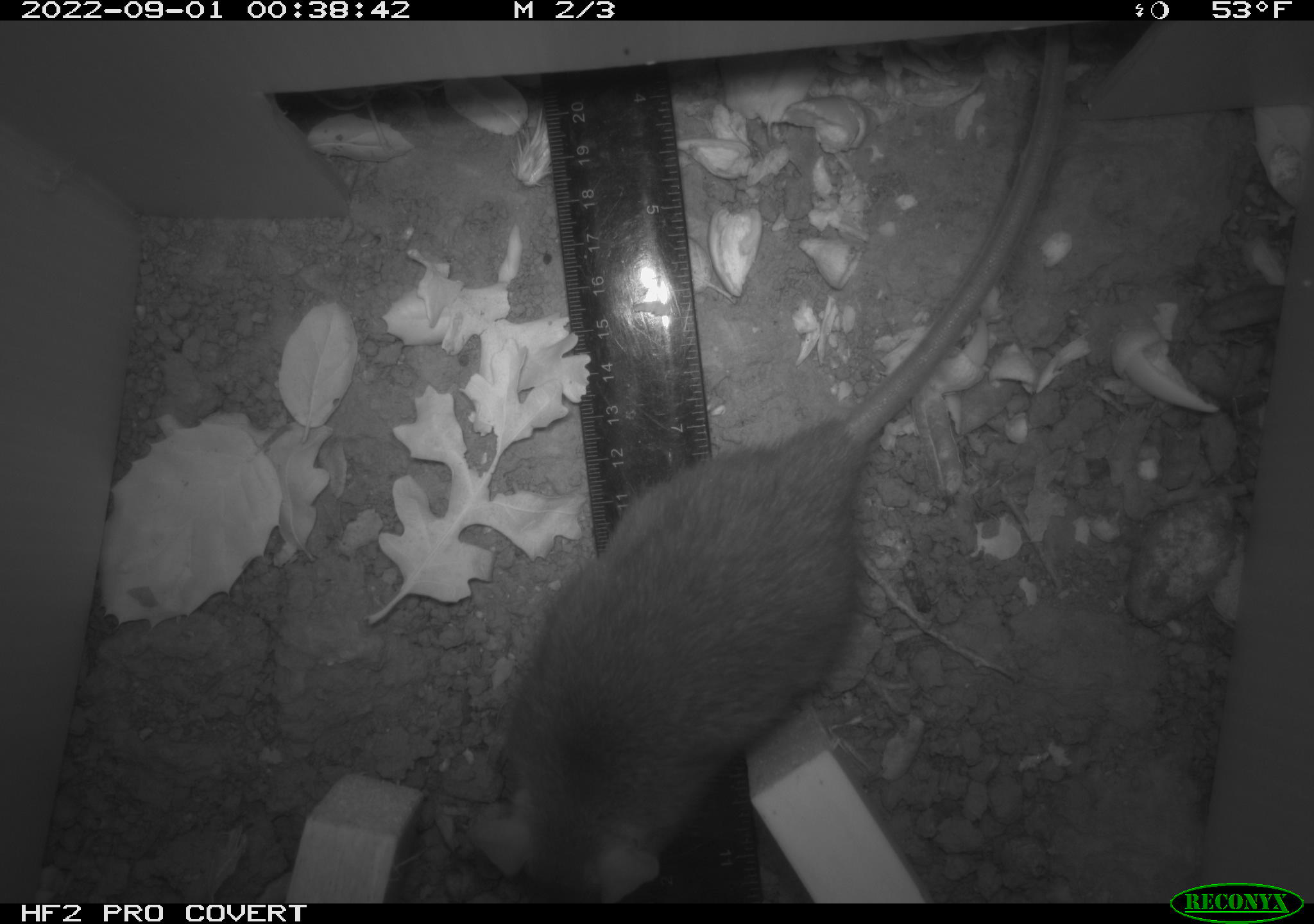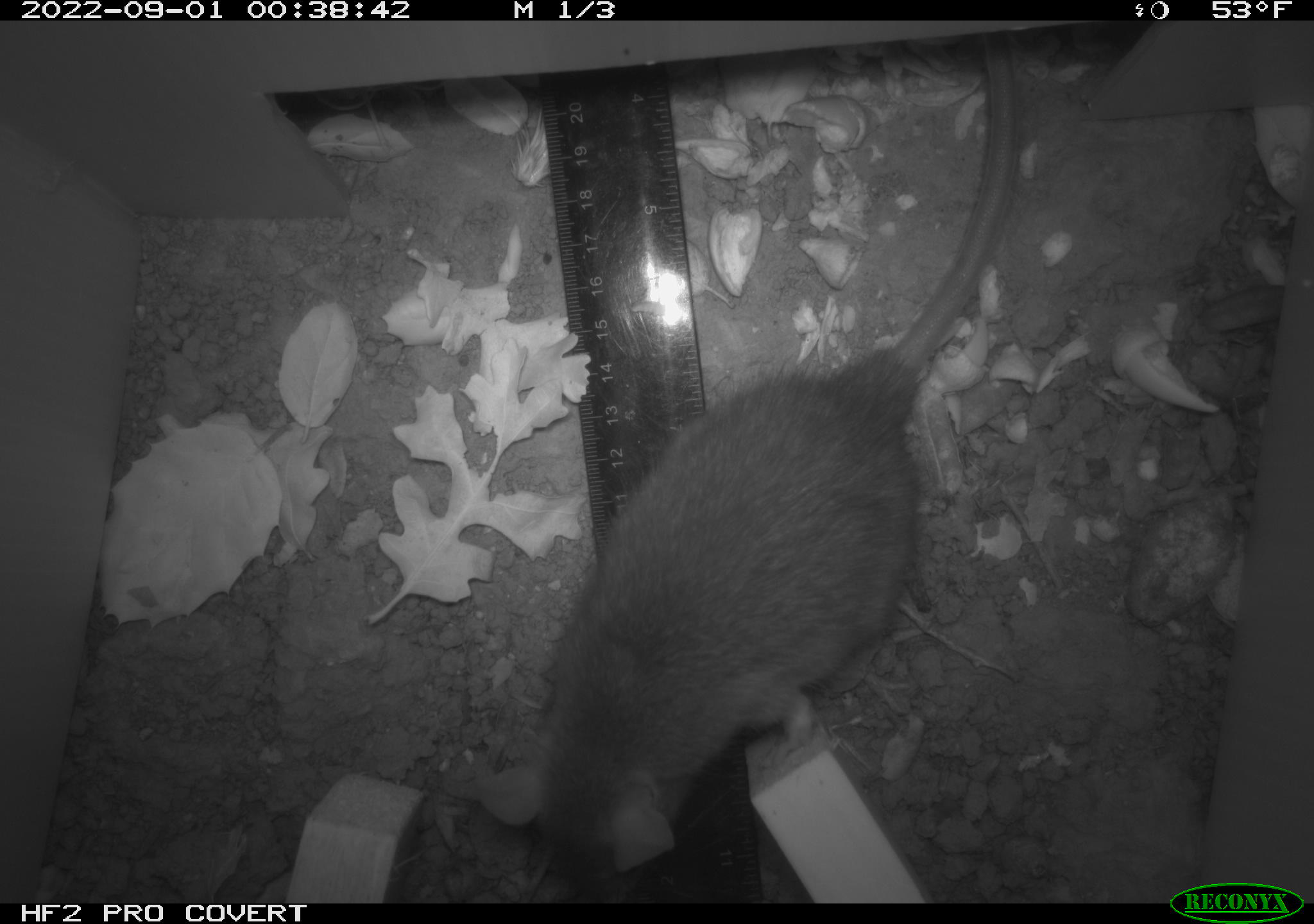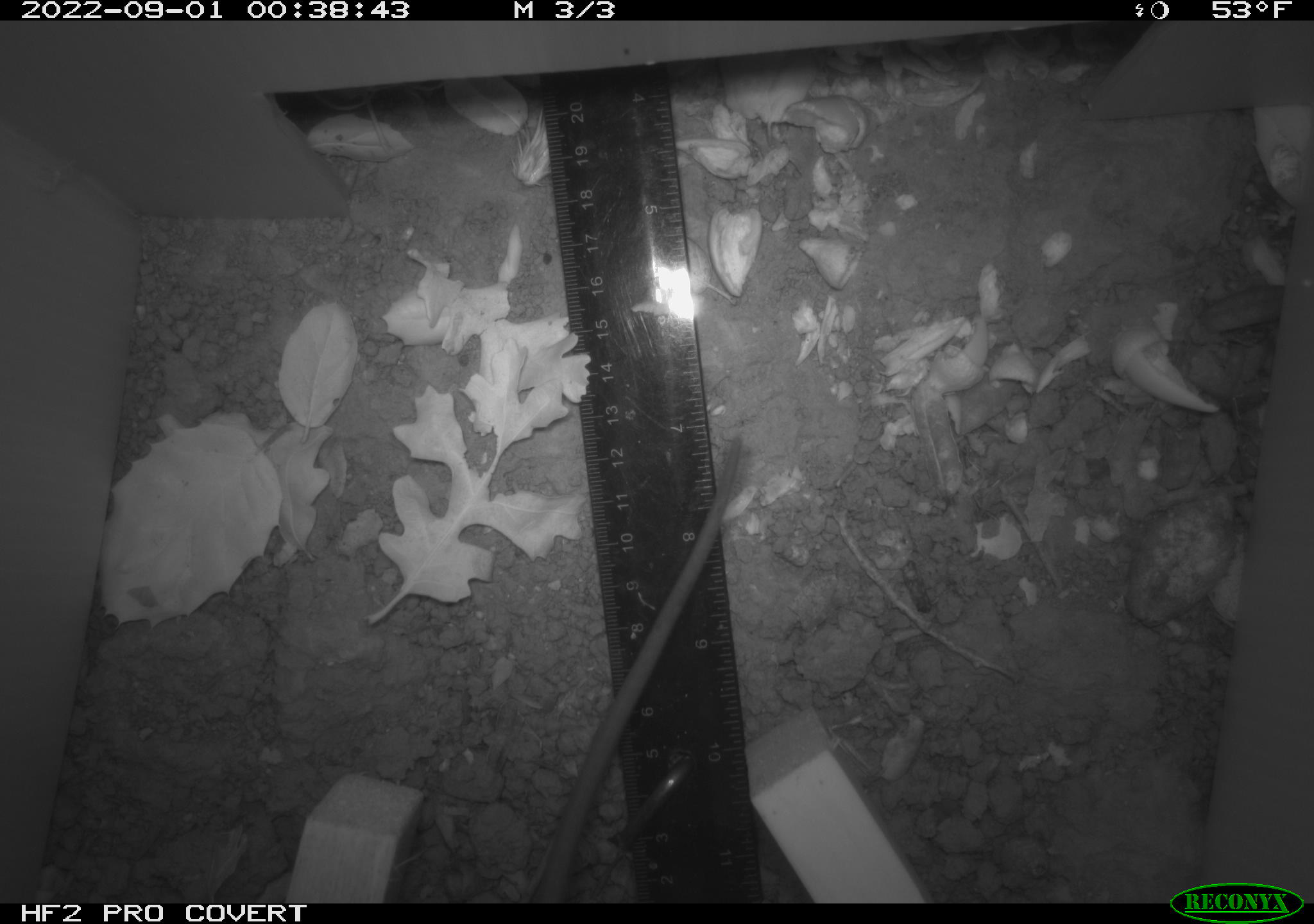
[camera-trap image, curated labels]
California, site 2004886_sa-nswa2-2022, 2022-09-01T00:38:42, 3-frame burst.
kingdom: Animalia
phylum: Chordata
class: Mammalia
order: Rodentia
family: Muridae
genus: Rattus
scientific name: Rattus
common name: rat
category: rattus species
Rattus species (rat) (Rattus).